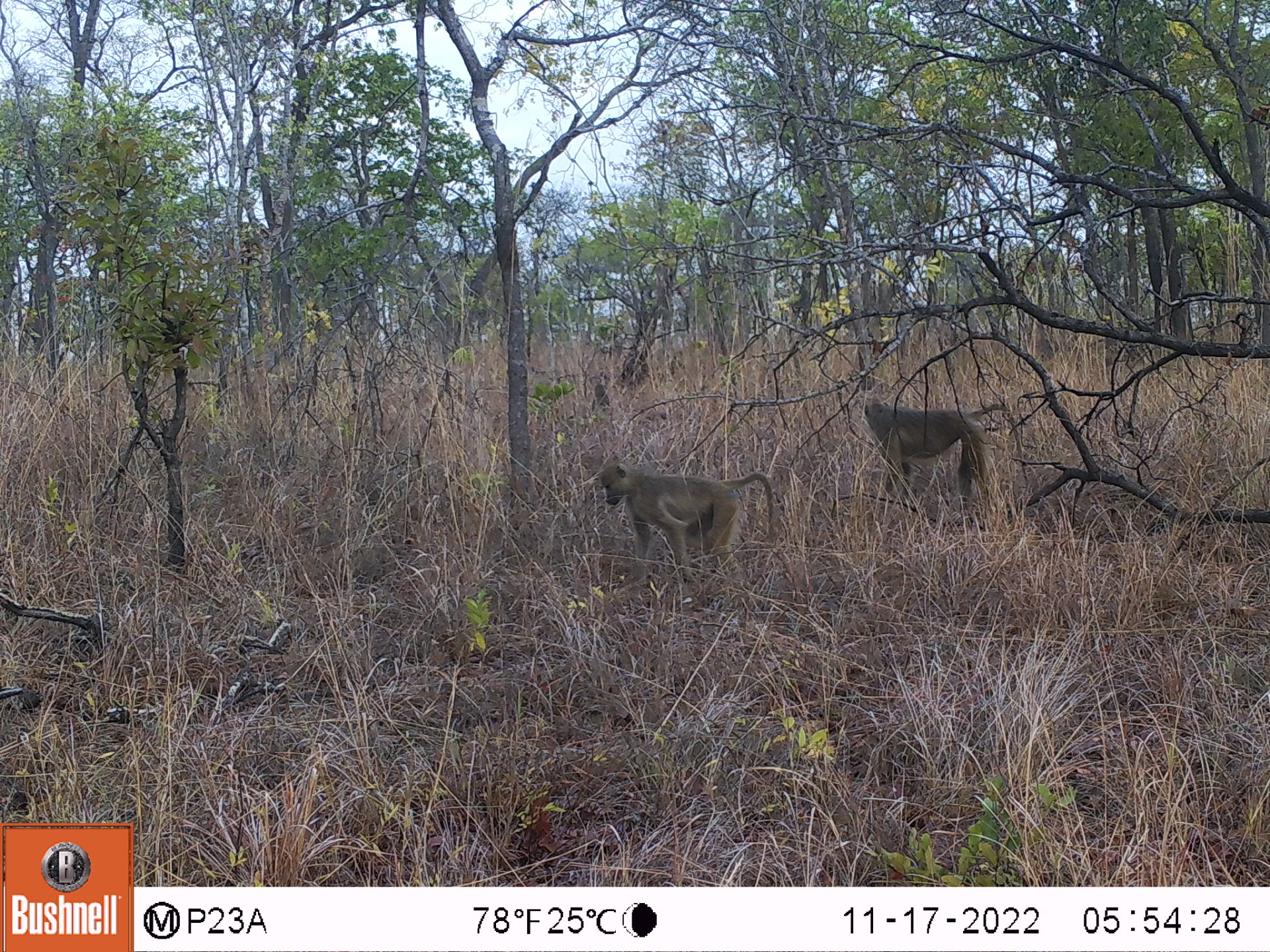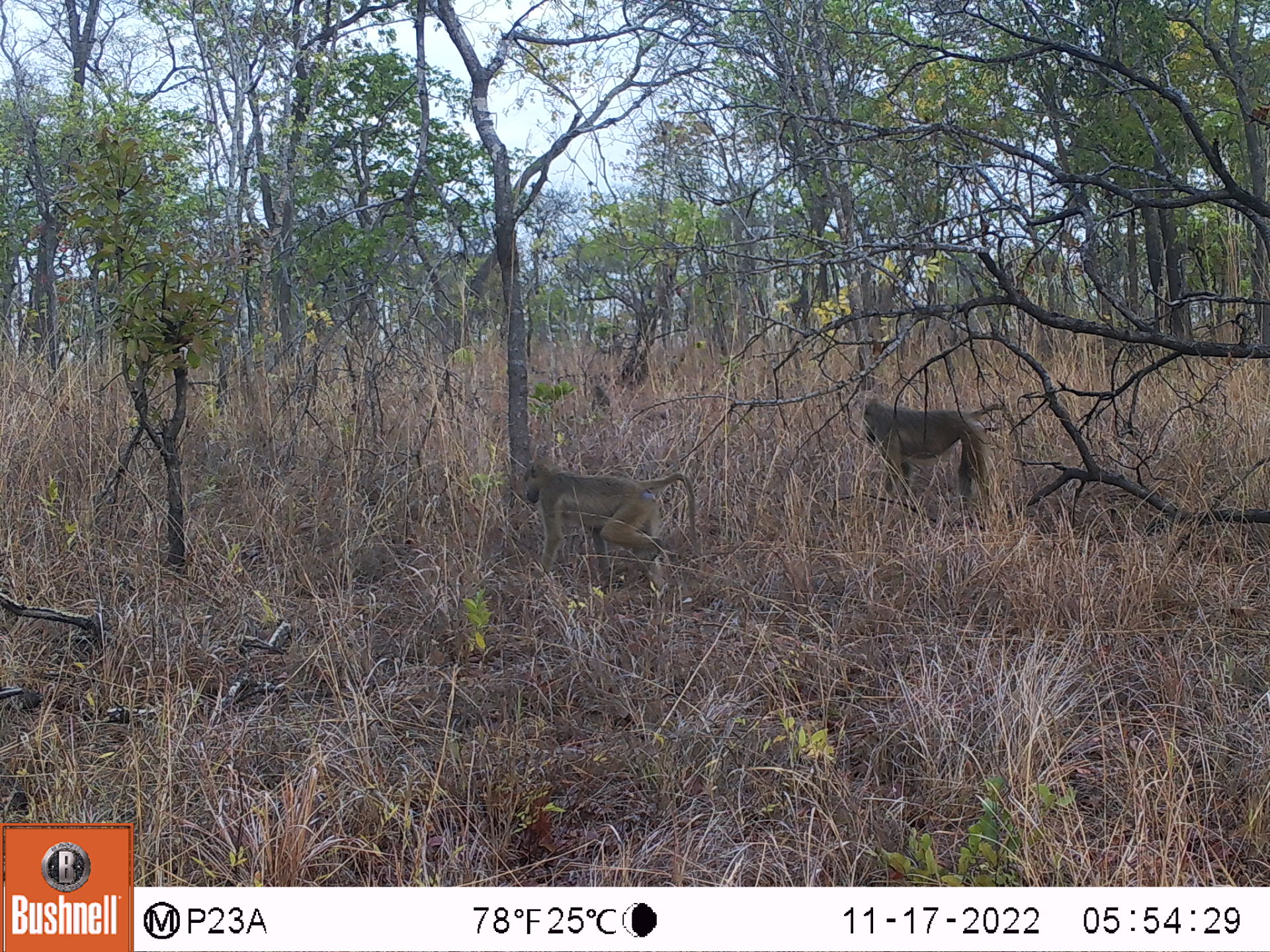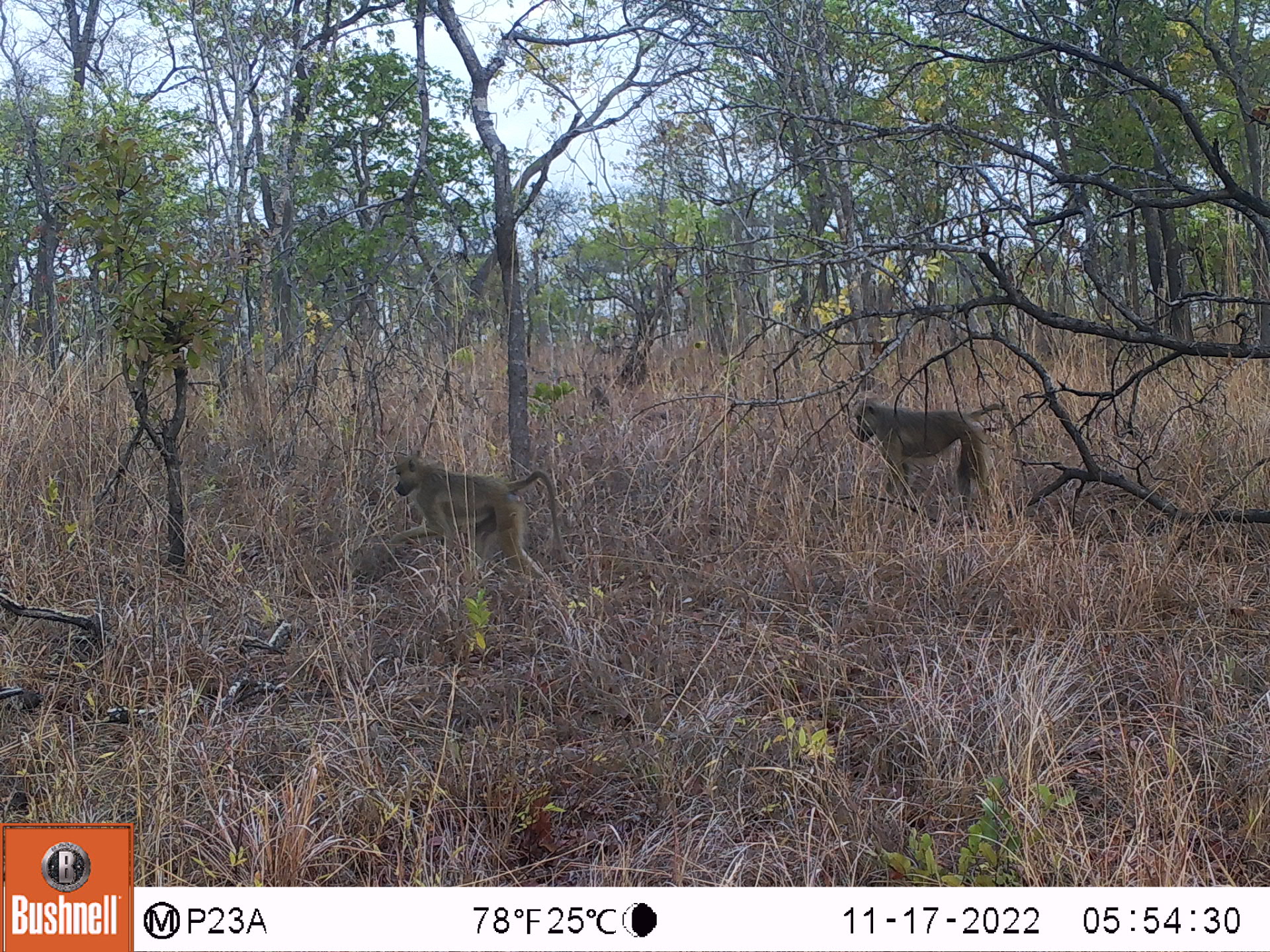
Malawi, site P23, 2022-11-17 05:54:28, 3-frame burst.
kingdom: Animalia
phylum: Chordata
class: Mammalia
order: Primates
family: Cercopithecidae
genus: Papio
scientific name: Papio cynocephalus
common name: yellow baboon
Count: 2.